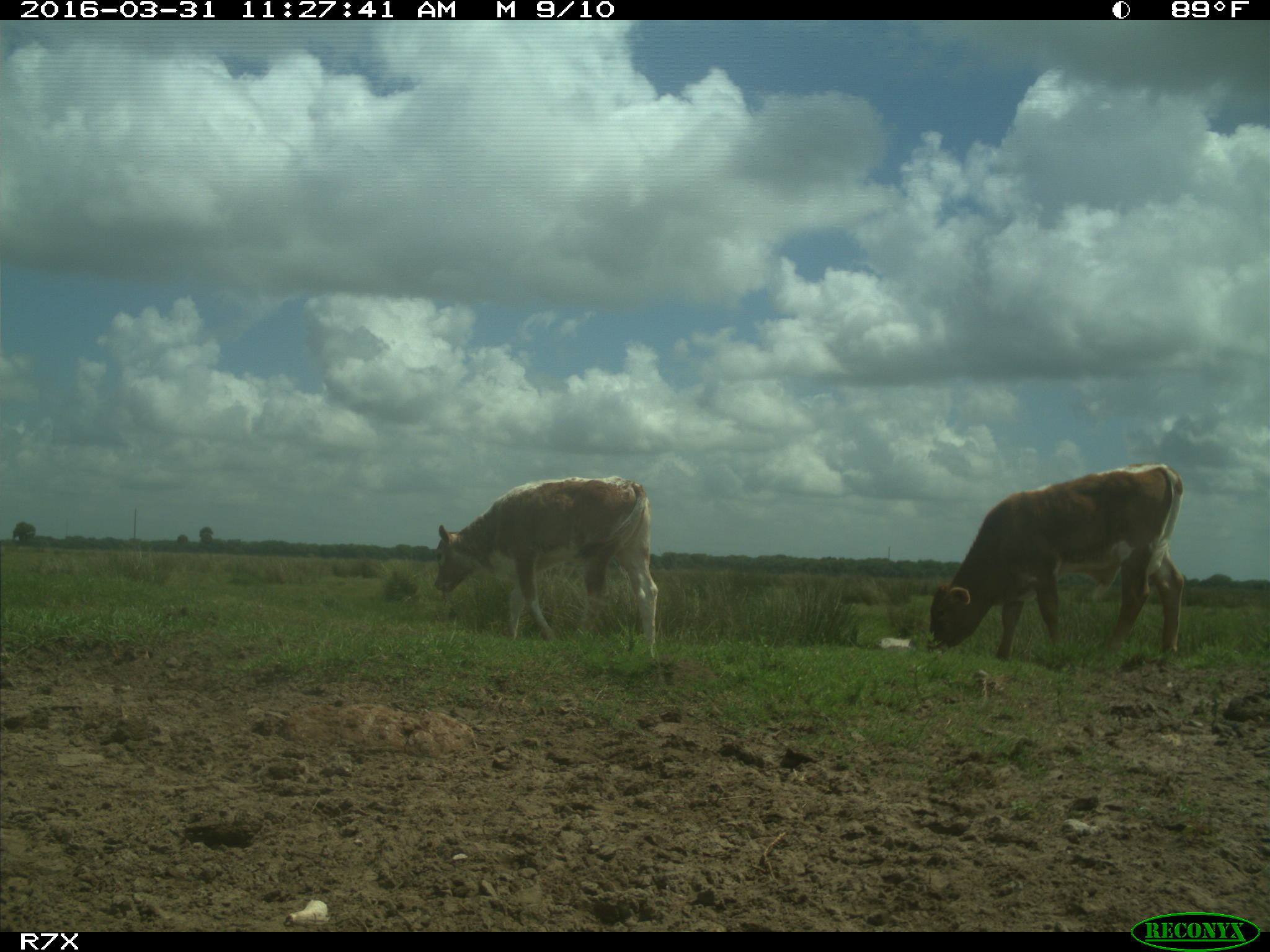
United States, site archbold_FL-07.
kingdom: Animalia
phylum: Chordata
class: Mammalia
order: Artiodactyla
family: Bovidae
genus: Bos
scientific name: Bos taurus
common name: domestic cow